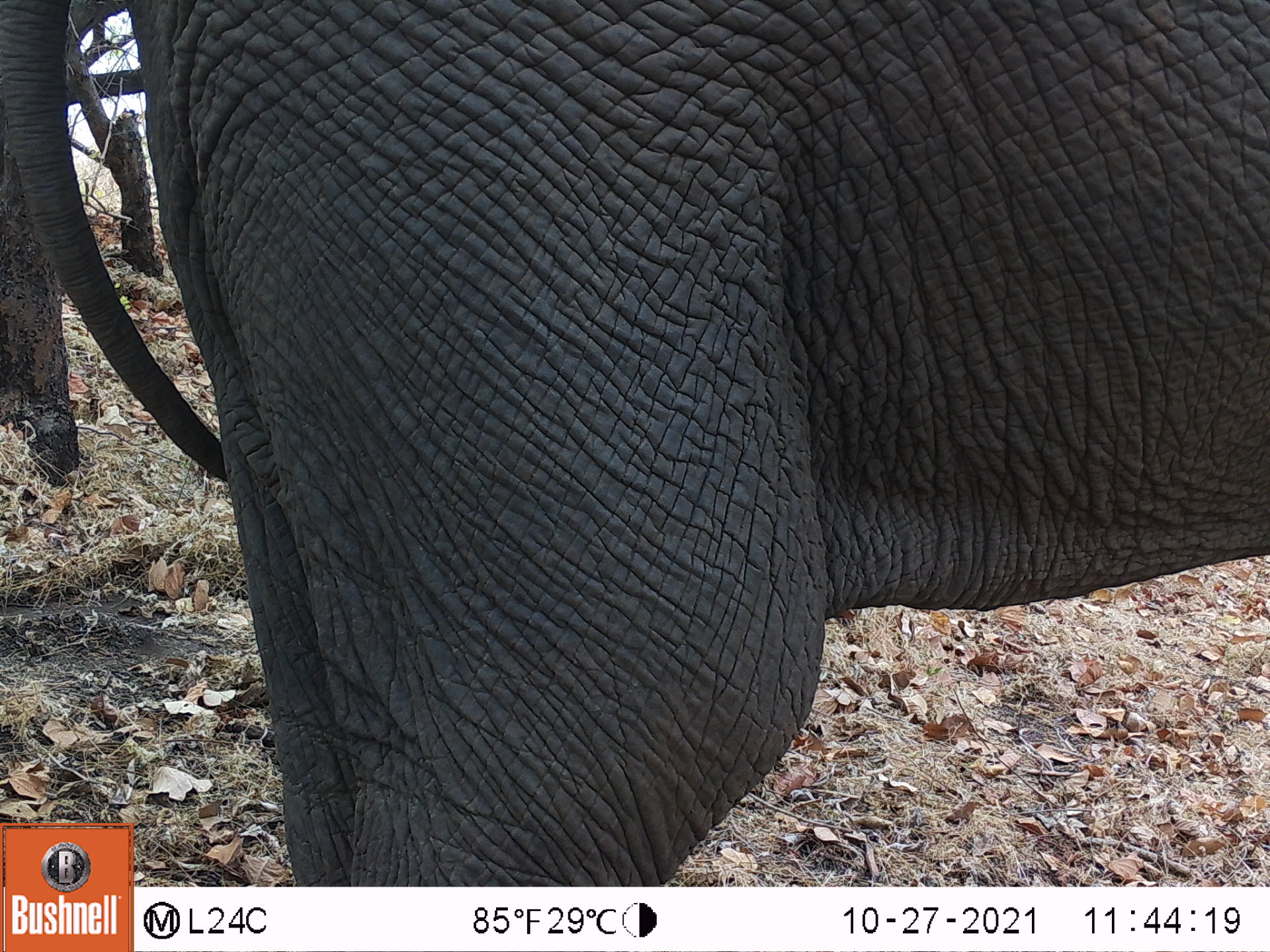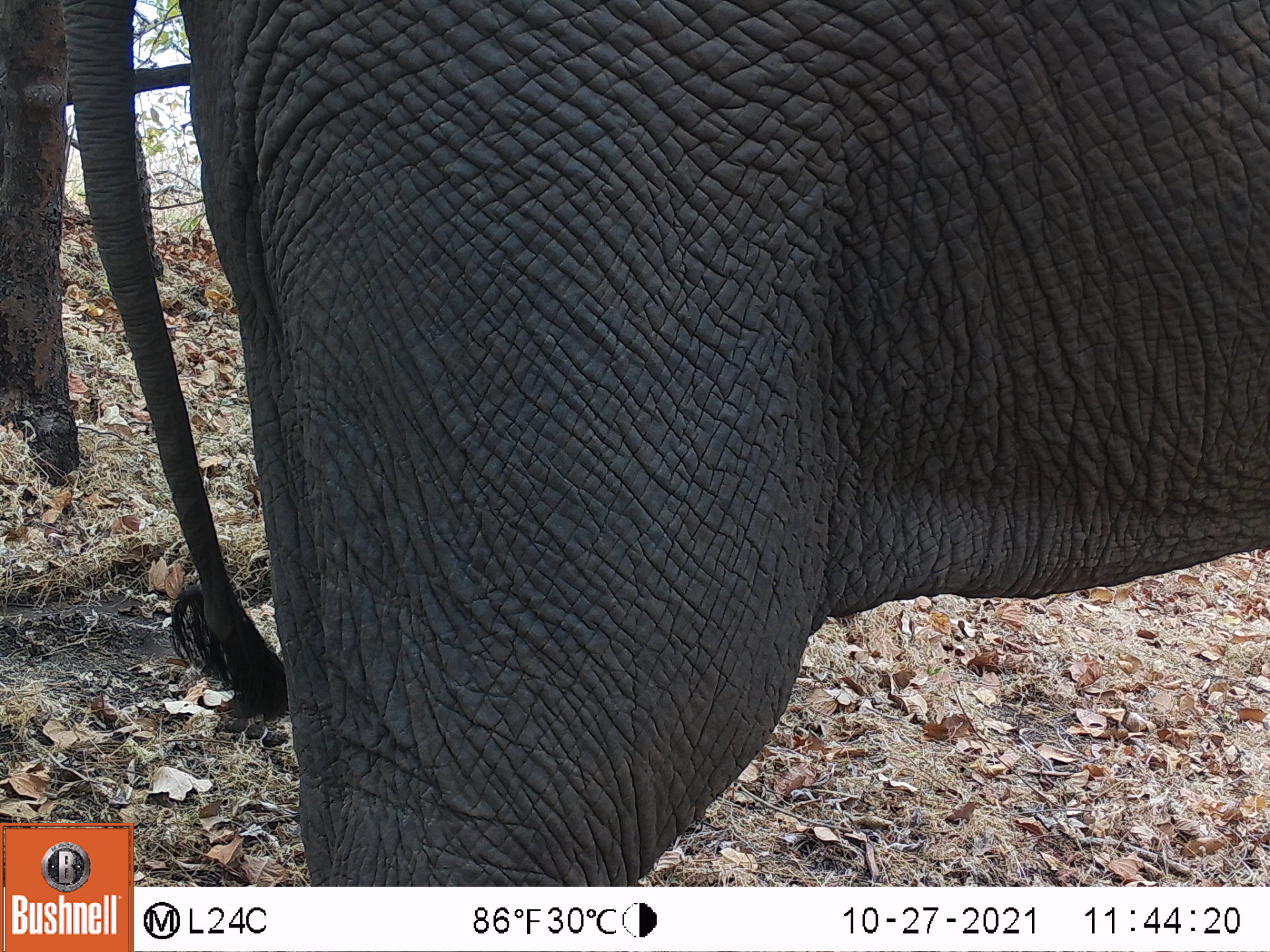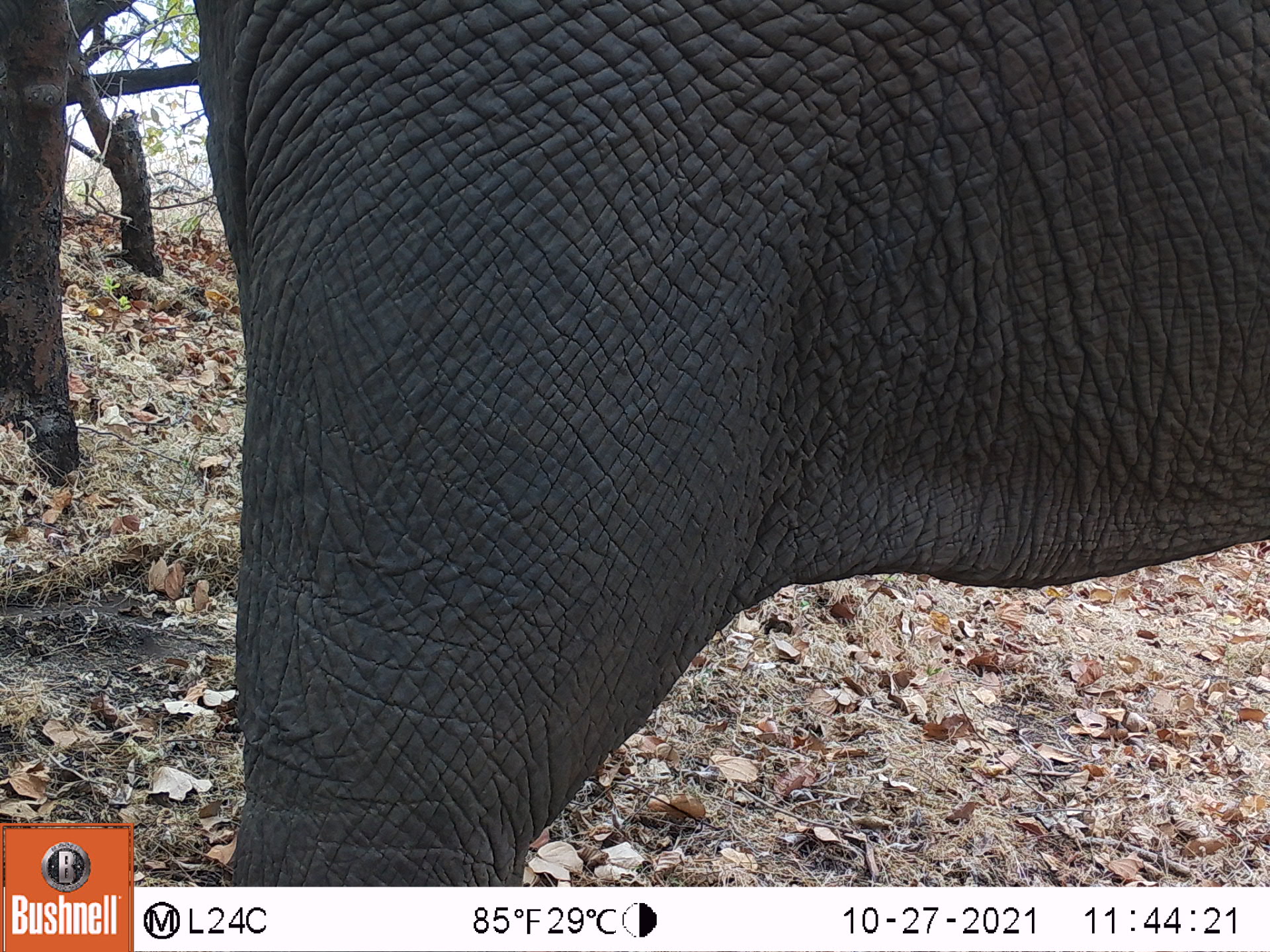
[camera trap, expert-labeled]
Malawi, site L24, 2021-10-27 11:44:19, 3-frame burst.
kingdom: Animalia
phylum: Chordata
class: Mammalia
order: Proboscidea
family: Elephantidae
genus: Loxodonta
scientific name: Loxodonta africana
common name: african savanna elephant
African savanna elephant (Loxodonta africana), count 1.